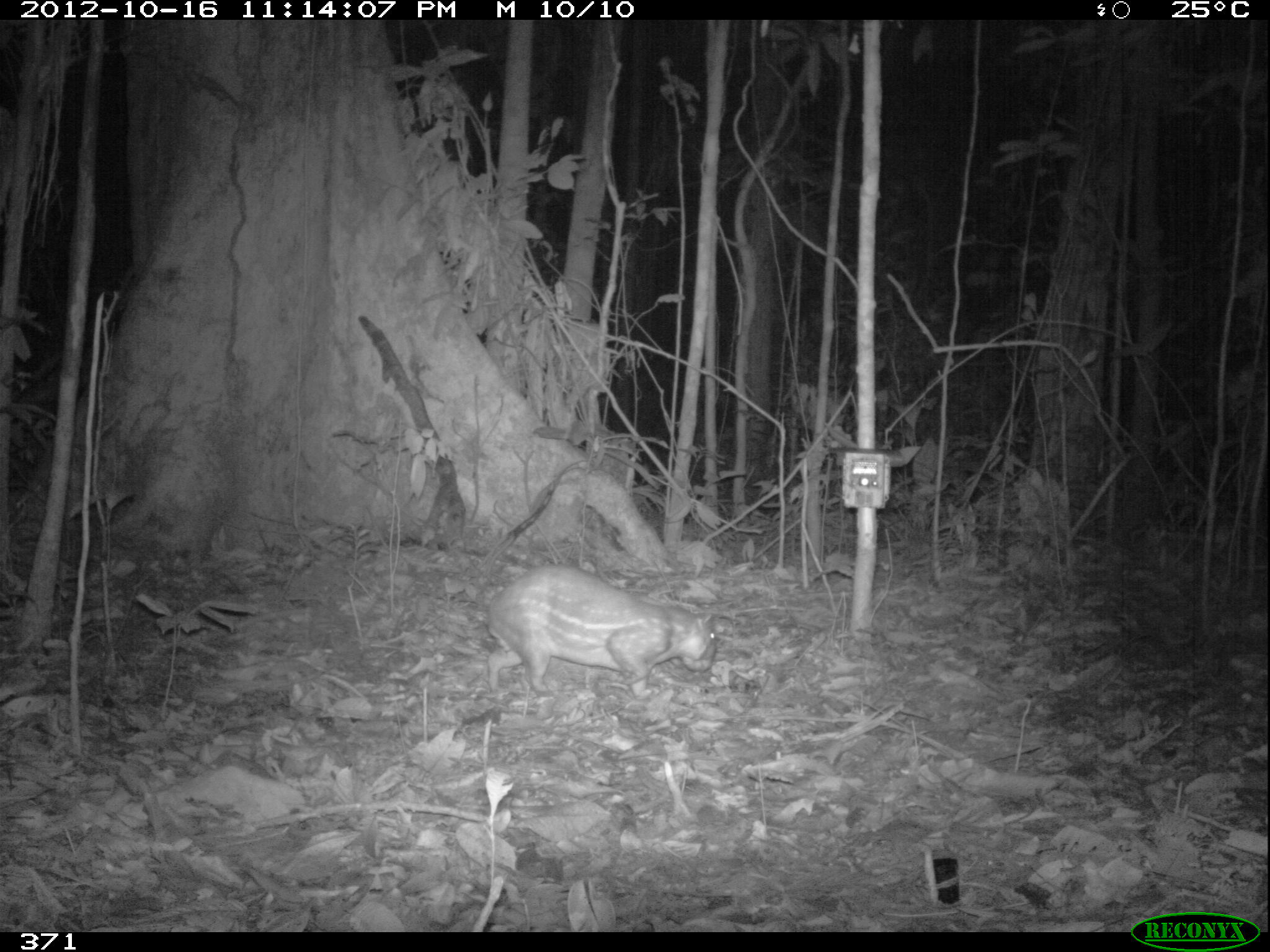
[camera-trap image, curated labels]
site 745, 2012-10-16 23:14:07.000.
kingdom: Animalia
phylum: Chordata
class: Mammalia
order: Rodentia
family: Cuniculidae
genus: Cuniculus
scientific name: Cuniculus paca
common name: spotted paca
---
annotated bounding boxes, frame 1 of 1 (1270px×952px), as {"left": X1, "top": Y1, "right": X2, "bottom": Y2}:
cuniculus paca: {"left": 482, "top": 563, "right": 716, "bottom": 704}